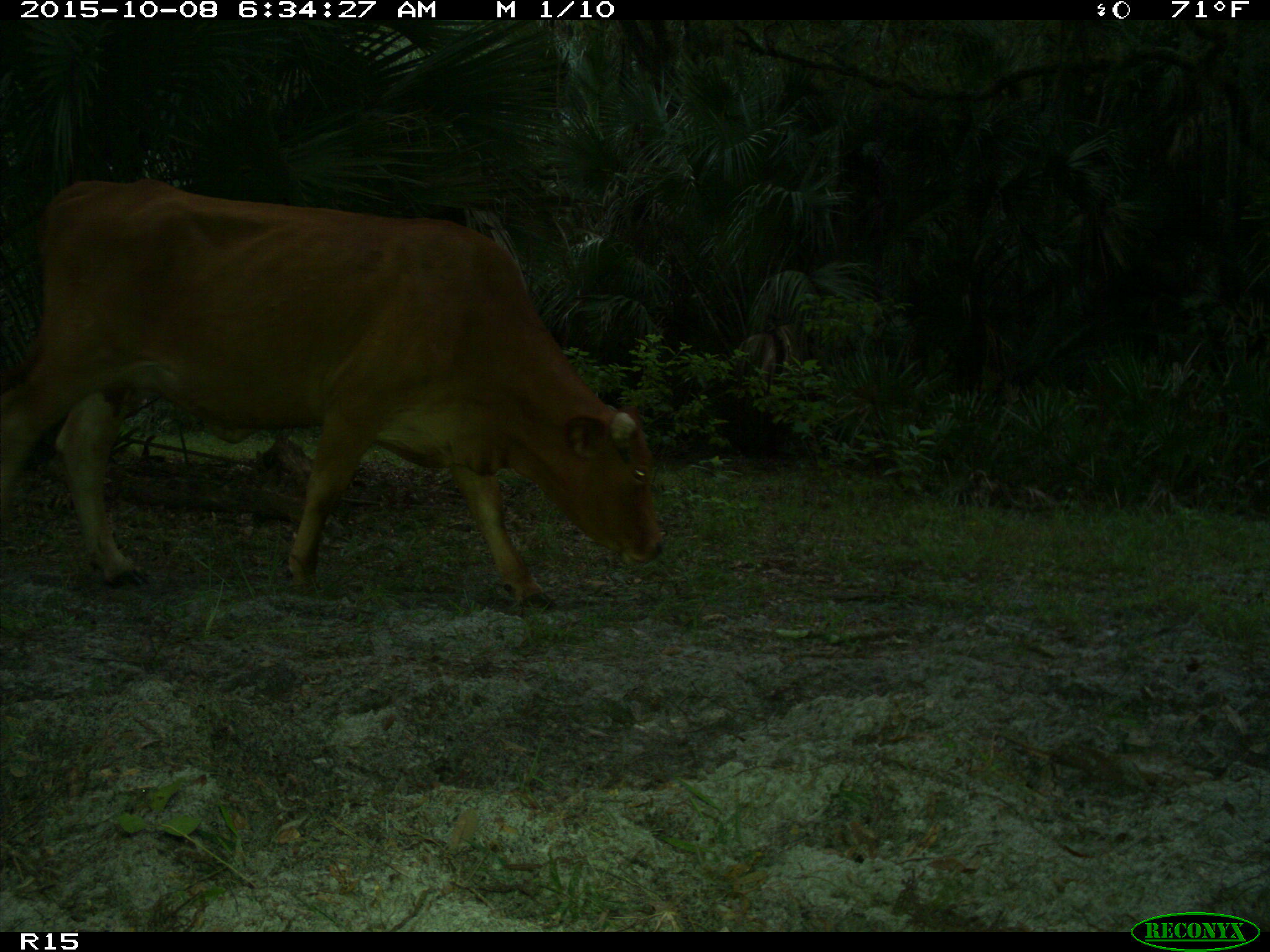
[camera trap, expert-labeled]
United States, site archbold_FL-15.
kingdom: Animalia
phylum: Chordata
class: Mammalia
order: Artiodactyla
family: Bovidae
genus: Bos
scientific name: Bos taurus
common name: domestic cow